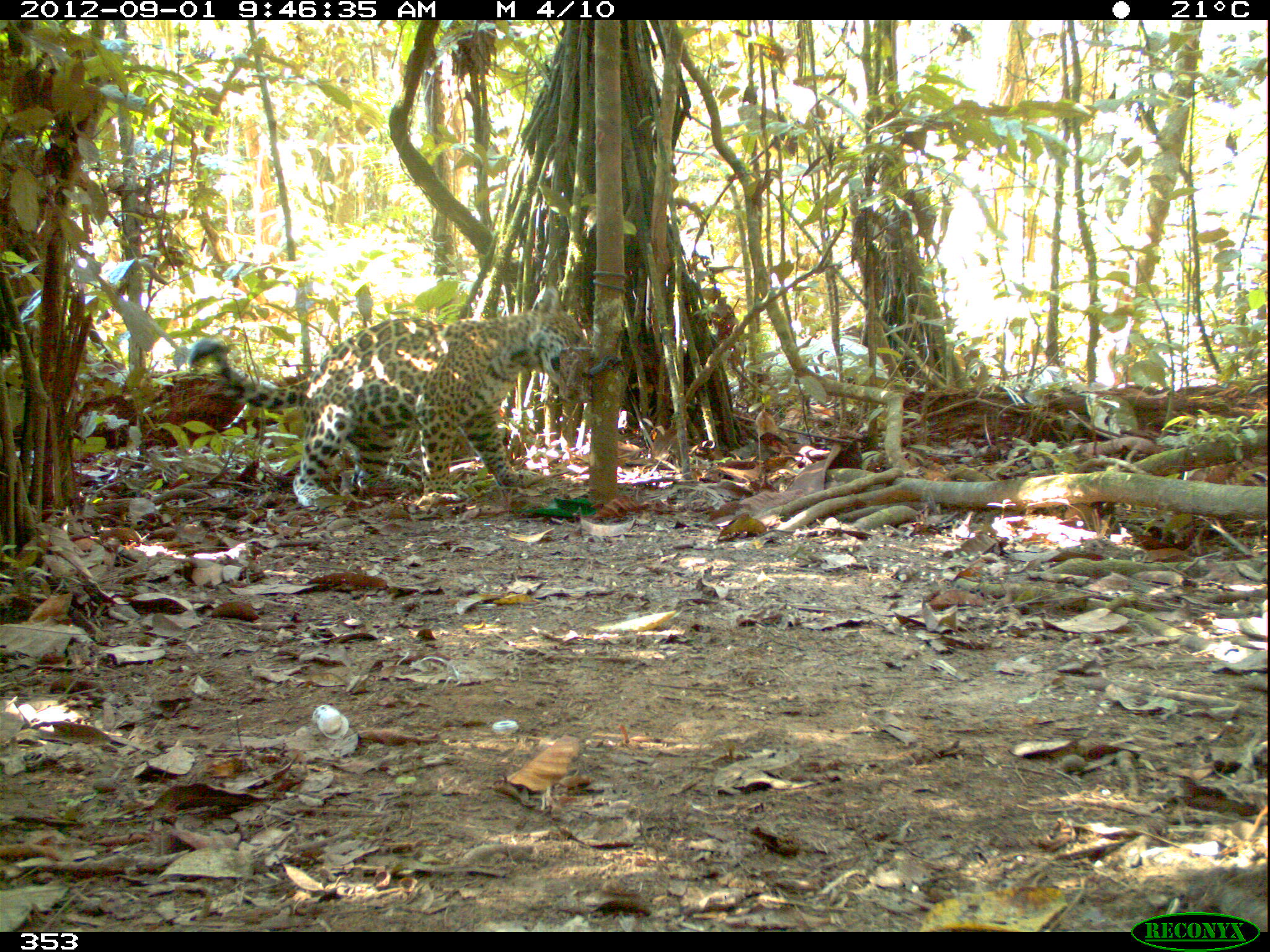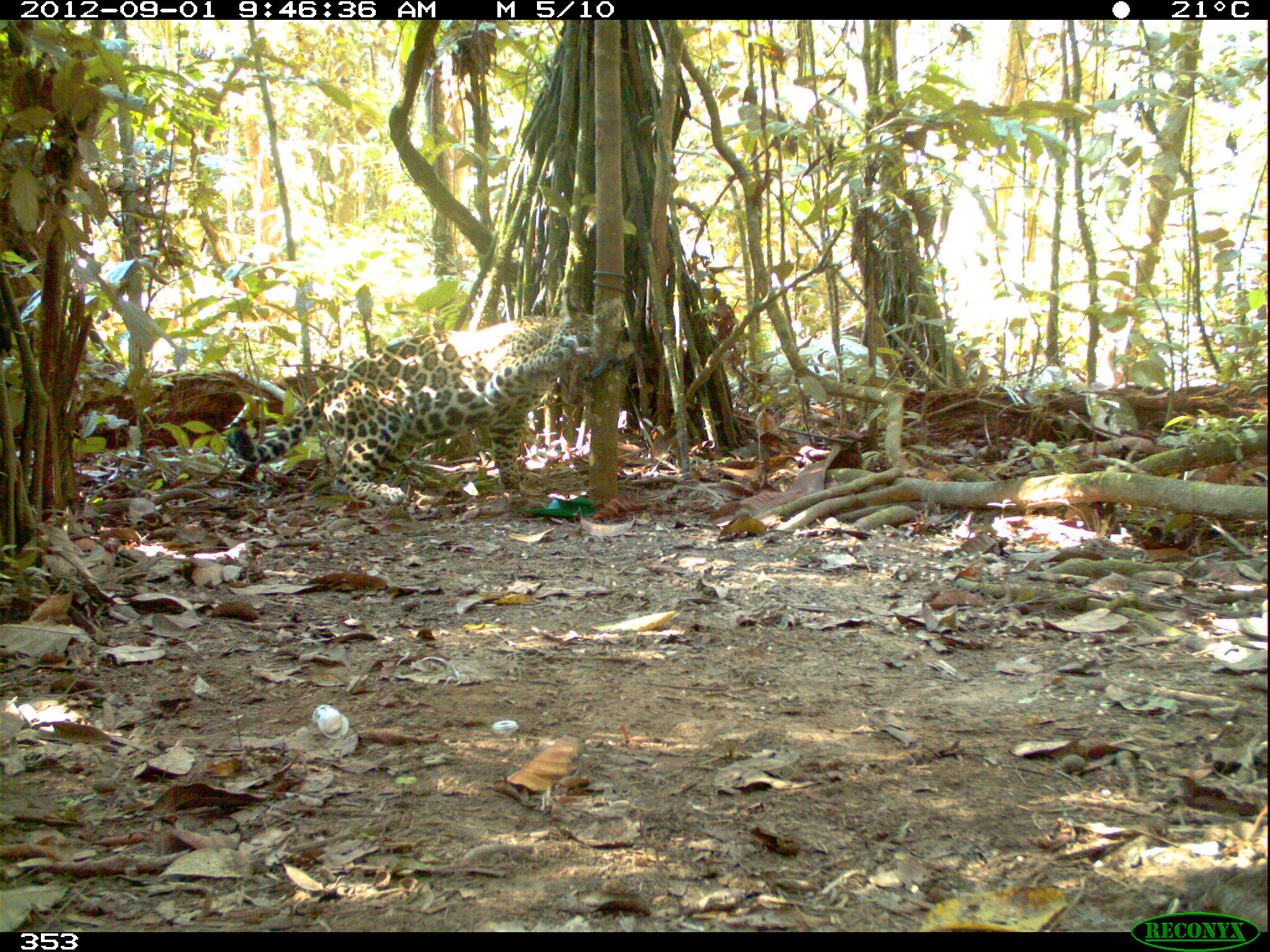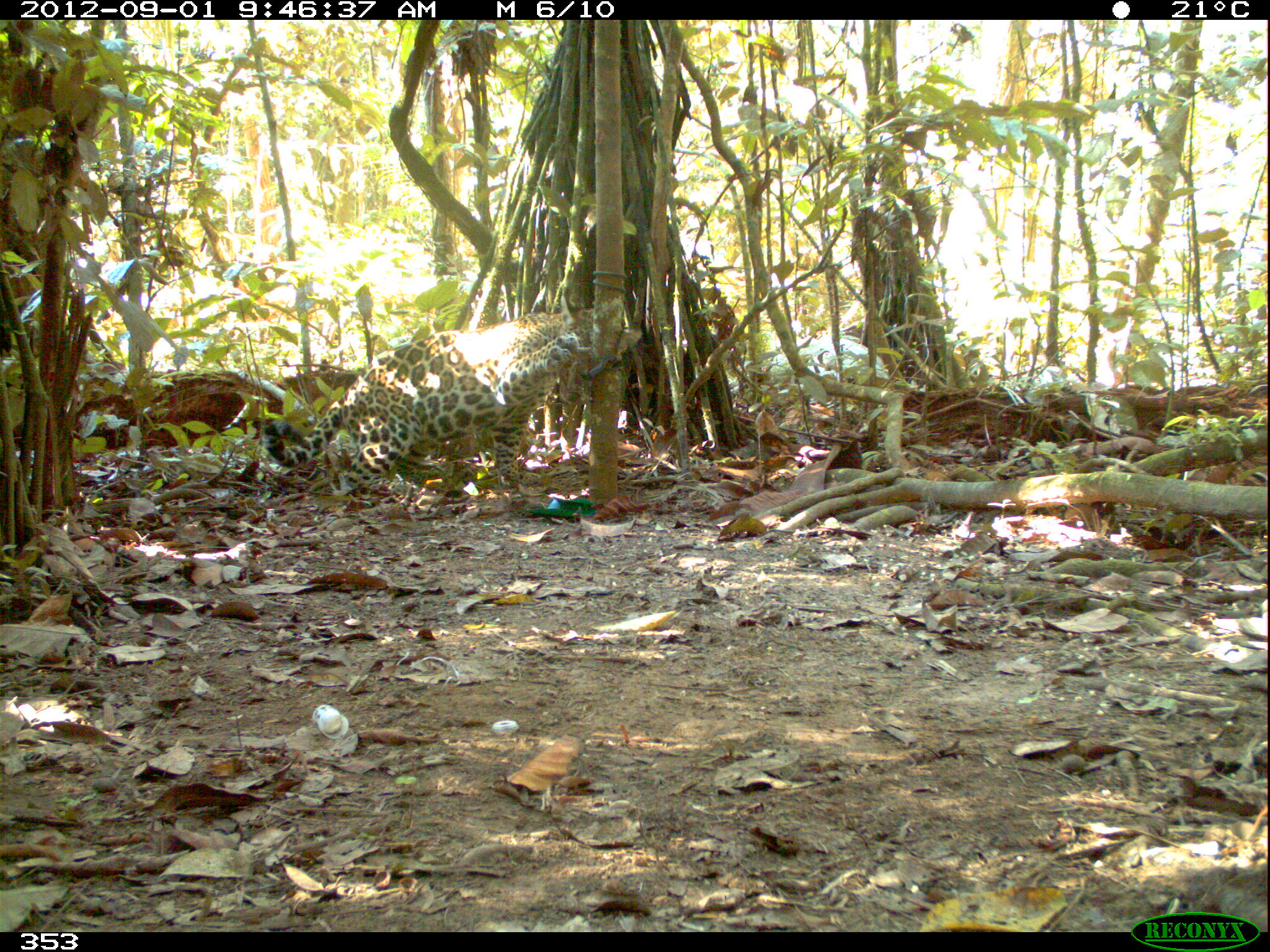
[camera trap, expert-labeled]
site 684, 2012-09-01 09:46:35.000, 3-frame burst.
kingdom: Animalia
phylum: Chordata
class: Mammalia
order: Carnivora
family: Felidae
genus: Panthera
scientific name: Panthera onca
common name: jaguar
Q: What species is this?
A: Panthera onca (jaguar).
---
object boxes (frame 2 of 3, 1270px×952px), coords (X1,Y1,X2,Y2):
panthera onca: (227,309,632,505)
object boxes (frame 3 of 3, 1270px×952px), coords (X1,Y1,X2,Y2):
panthera onca: (263,305,641,507)